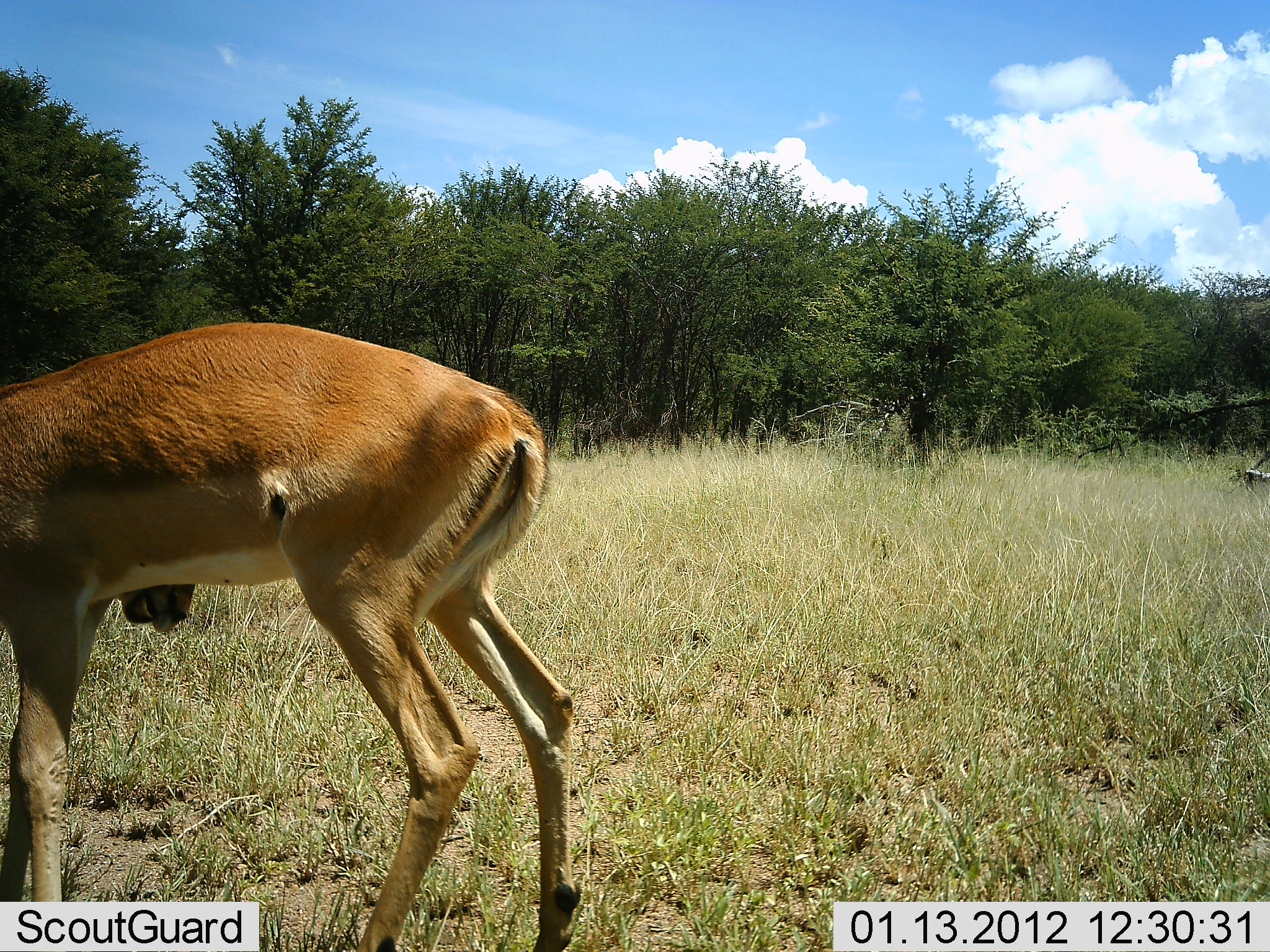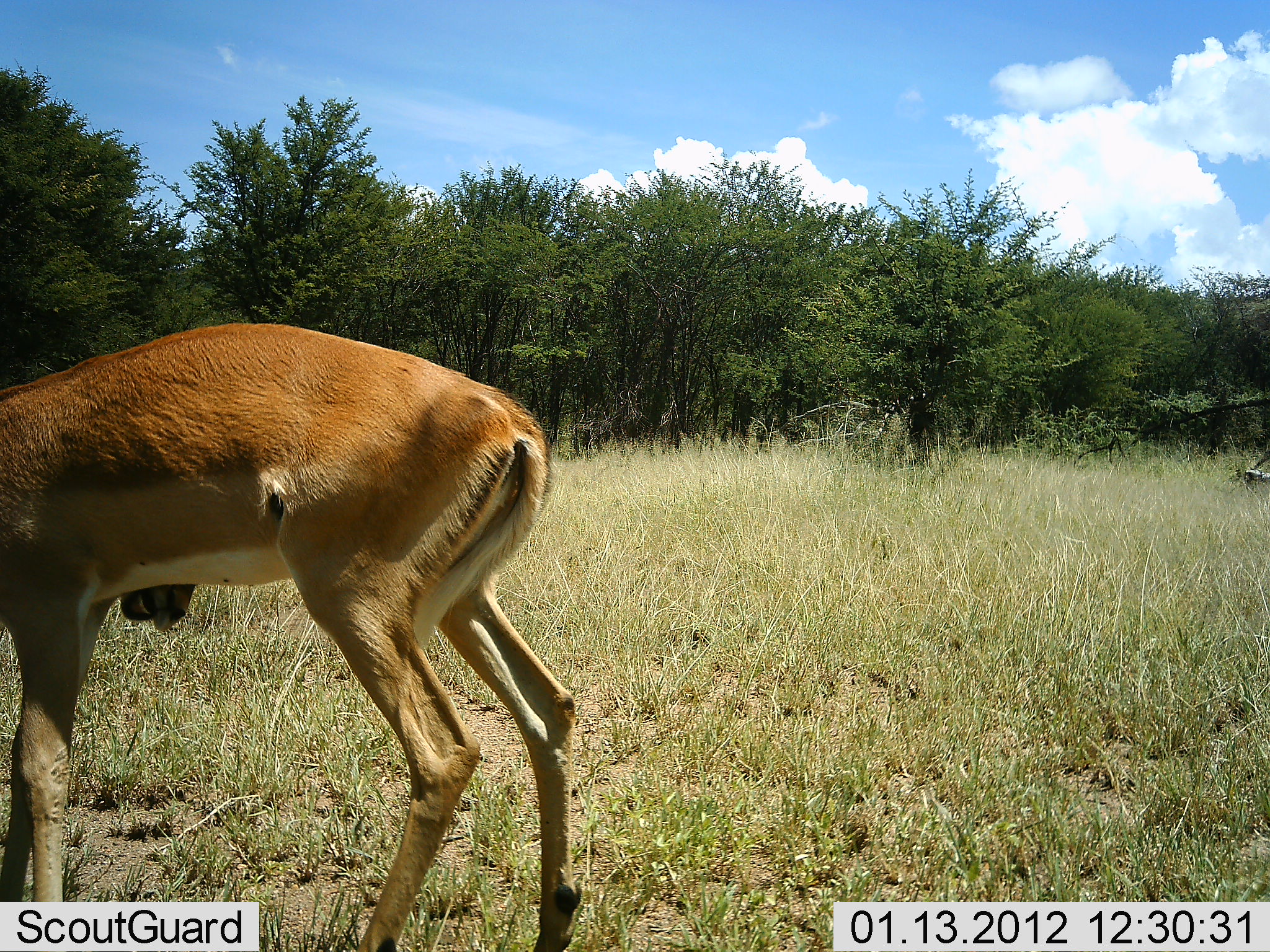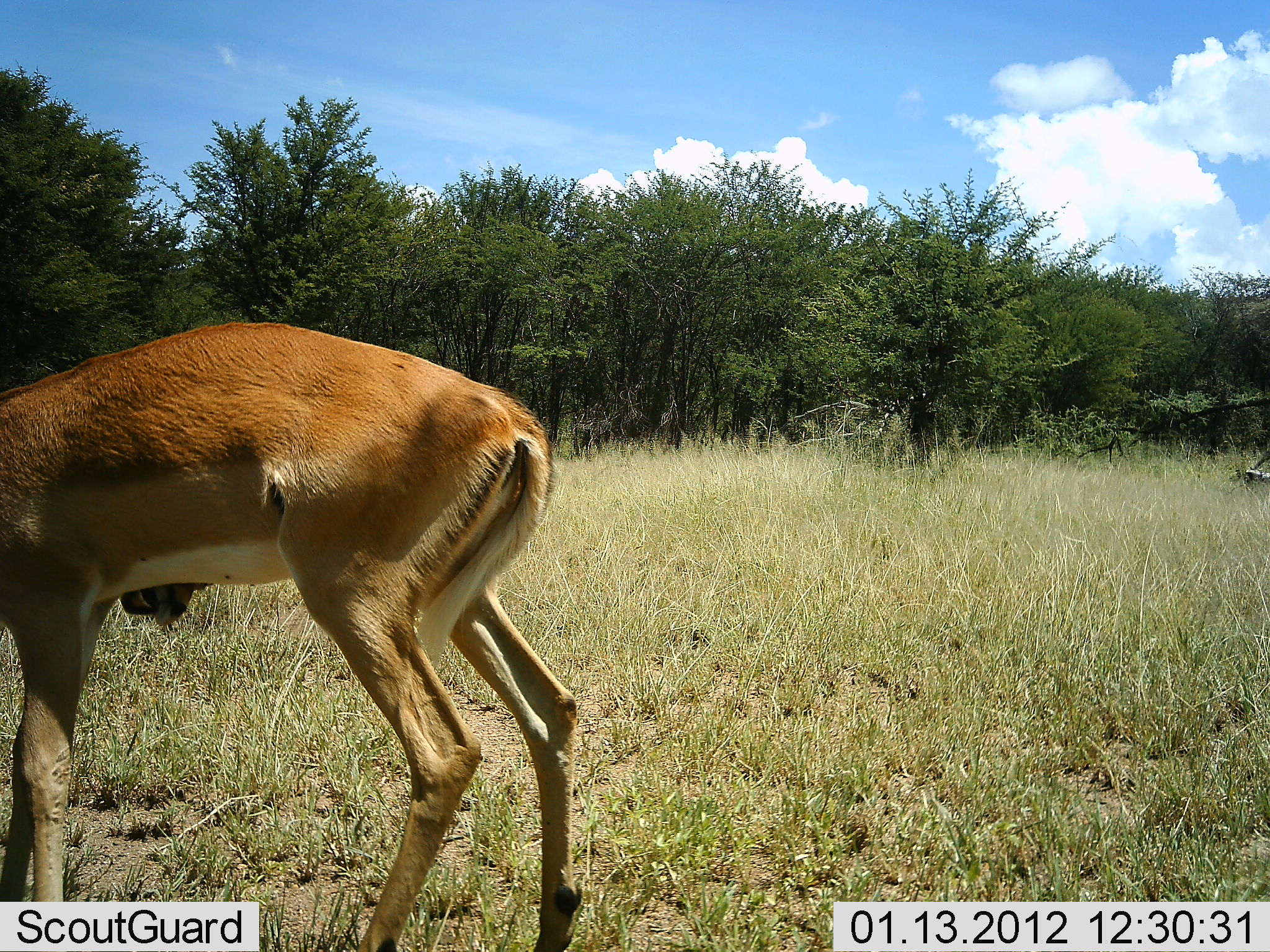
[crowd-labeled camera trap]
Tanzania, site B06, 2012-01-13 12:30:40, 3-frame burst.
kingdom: Animalia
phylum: Chordata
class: Mammalia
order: Artiodactyla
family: Bovidae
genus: Aepyceros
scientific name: Aepyceros melampus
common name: impala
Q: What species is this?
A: Impala (Aepyceros melampus).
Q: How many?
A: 1.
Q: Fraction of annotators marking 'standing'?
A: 87%.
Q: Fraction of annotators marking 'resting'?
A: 7%.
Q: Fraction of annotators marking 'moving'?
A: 0%.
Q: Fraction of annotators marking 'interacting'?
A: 7%.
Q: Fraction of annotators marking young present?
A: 0%.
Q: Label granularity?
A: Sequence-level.